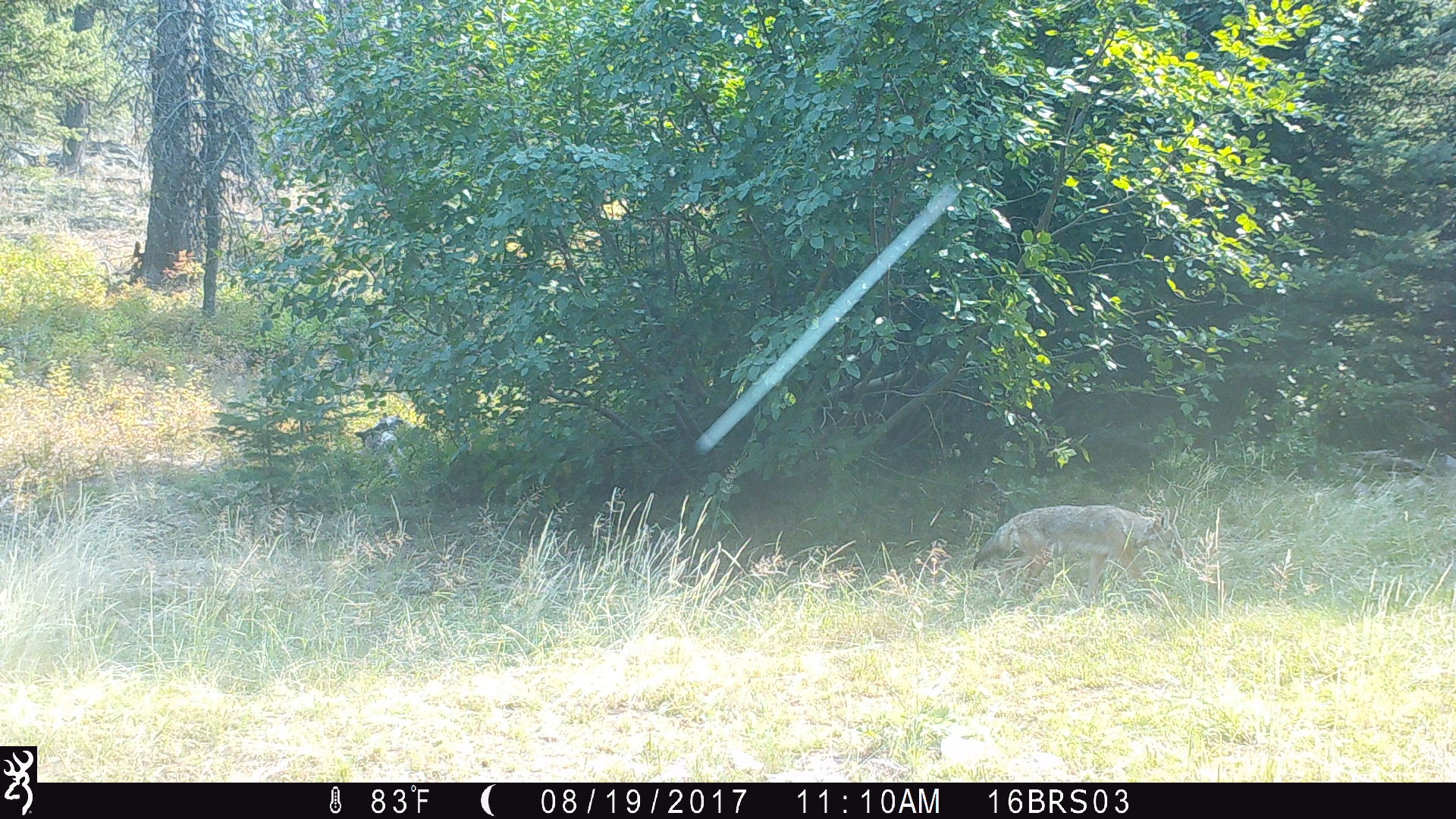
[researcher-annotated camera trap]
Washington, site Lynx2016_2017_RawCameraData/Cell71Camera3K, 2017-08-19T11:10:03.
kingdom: Animalia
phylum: Chordata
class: Mammalia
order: Carnivora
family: Canidae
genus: Canis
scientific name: Canis latrans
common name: coyote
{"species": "Canis latrans (coyote)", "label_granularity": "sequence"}